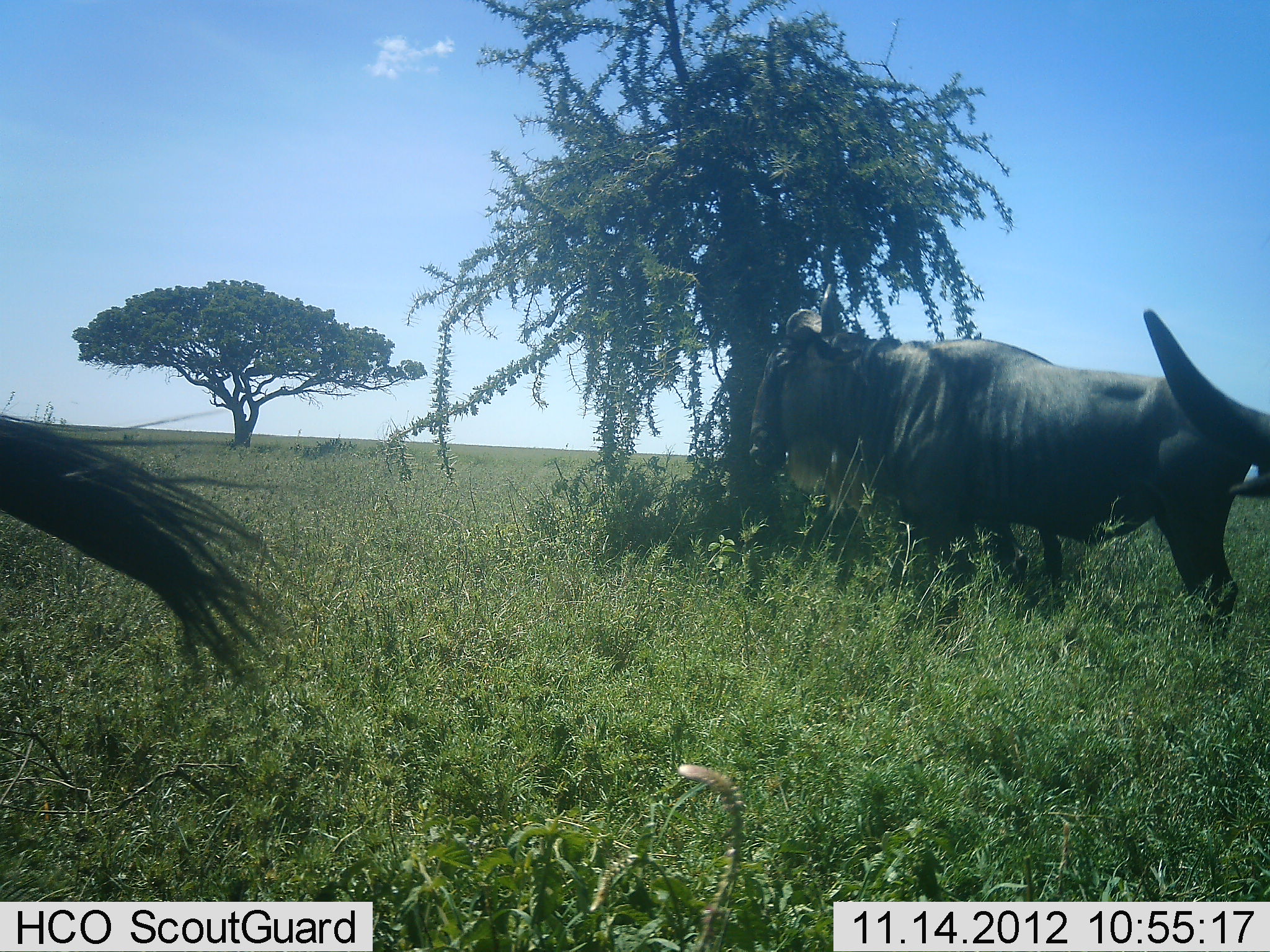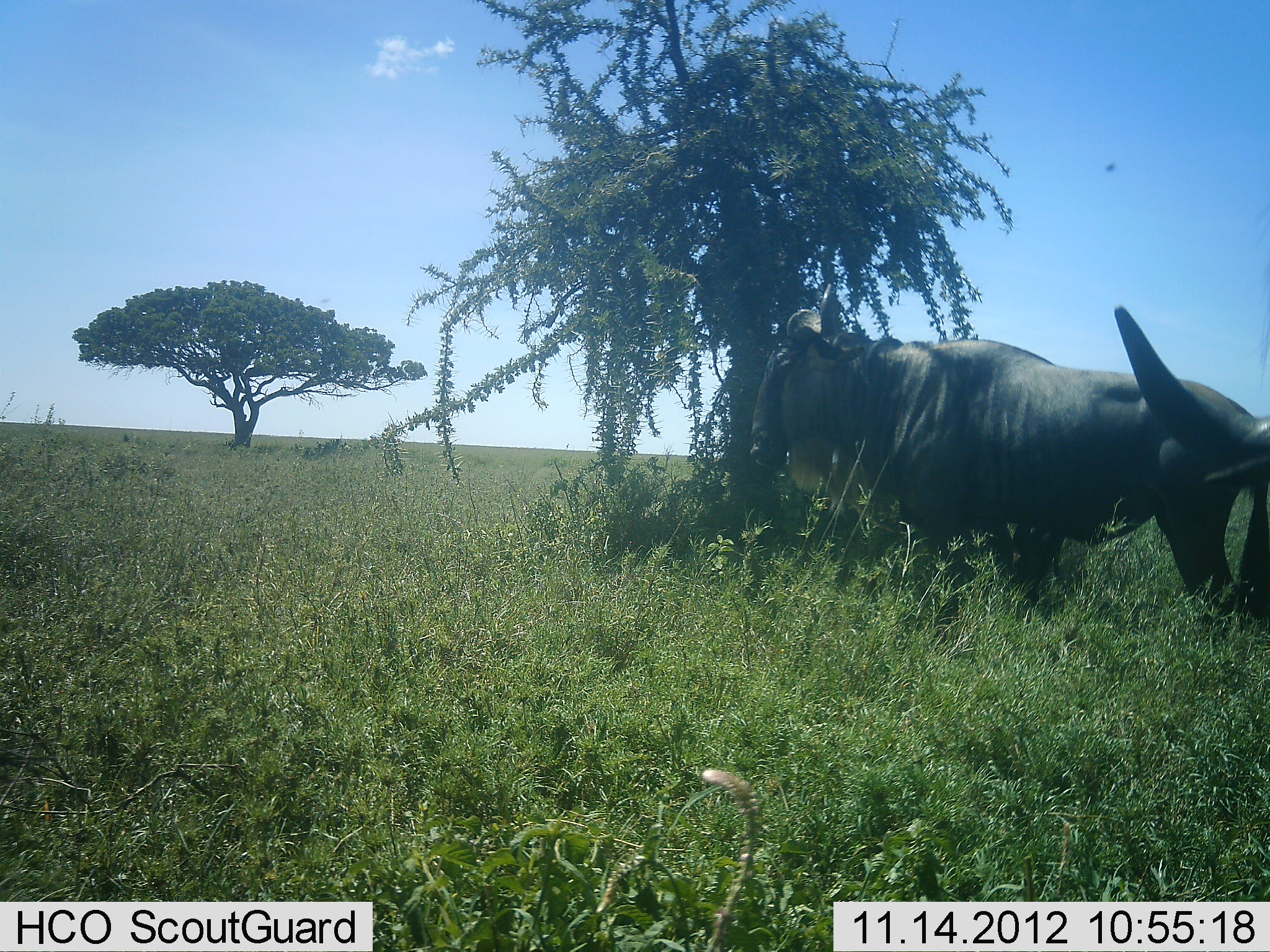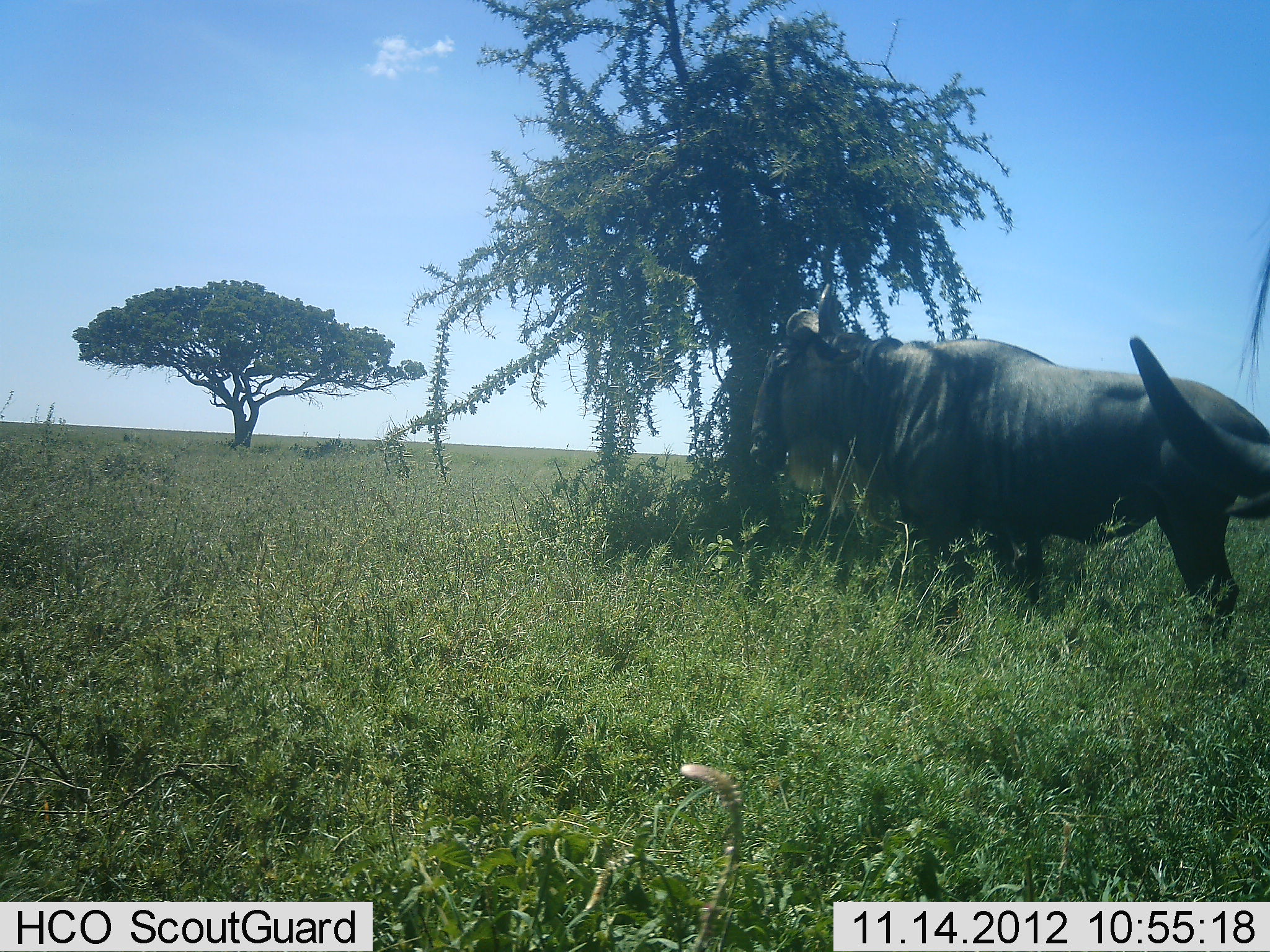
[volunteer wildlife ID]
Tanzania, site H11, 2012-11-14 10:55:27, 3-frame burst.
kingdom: Animalia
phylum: Chordata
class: Mammalia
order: Artiodactyla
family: Bovidae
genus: Connochaetes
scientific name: Connochaetes taurinus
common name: blue wildebeest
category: wildebeest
Wildebeest (blue wildebeest) (Connochaetes taurinus), count 3. Behavior (volunteer vote fractions): standing 100%, resting 0%, moving 30%, interacting 0%. Young present (vote fraction): 0%. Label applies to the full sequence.